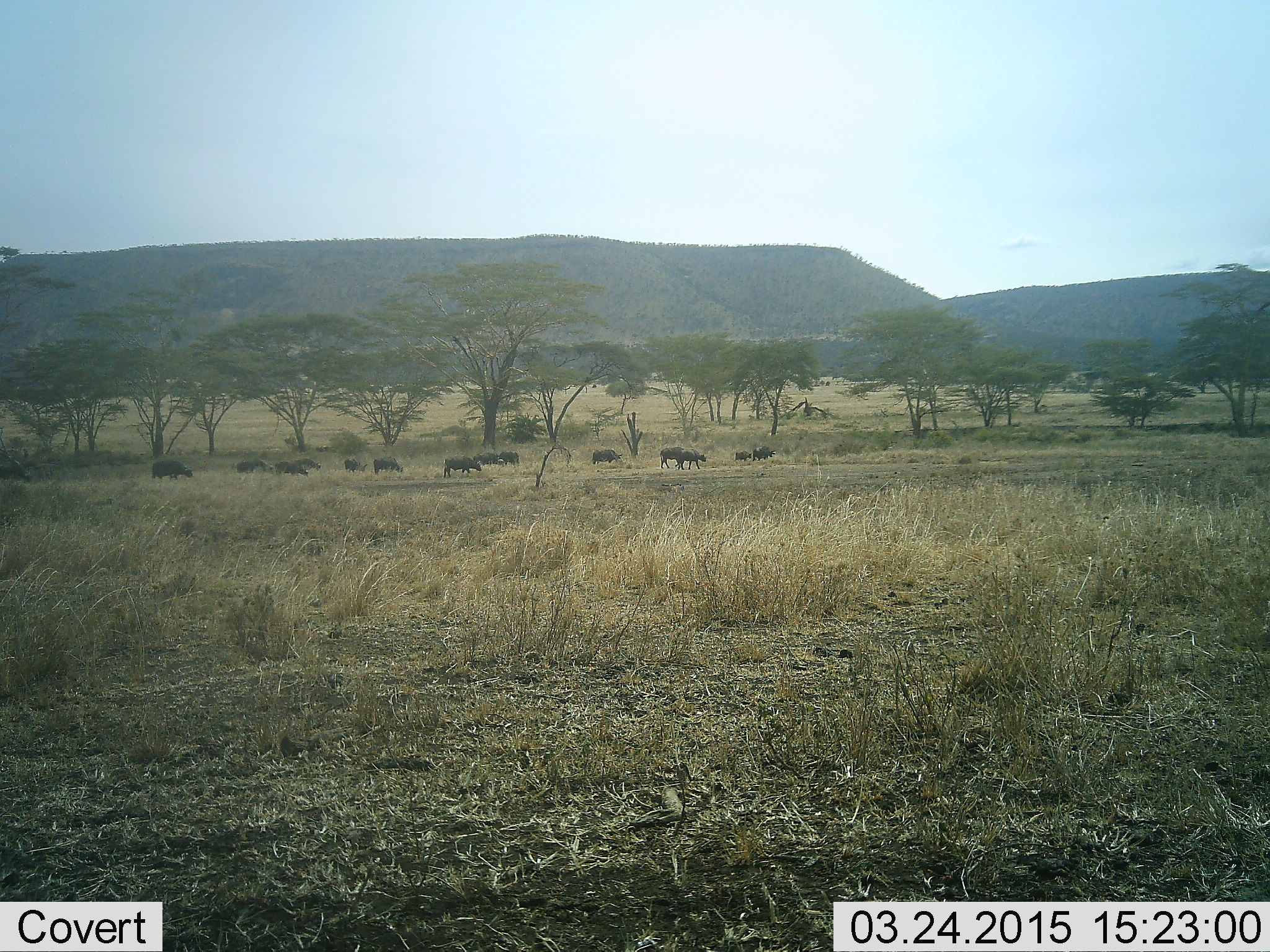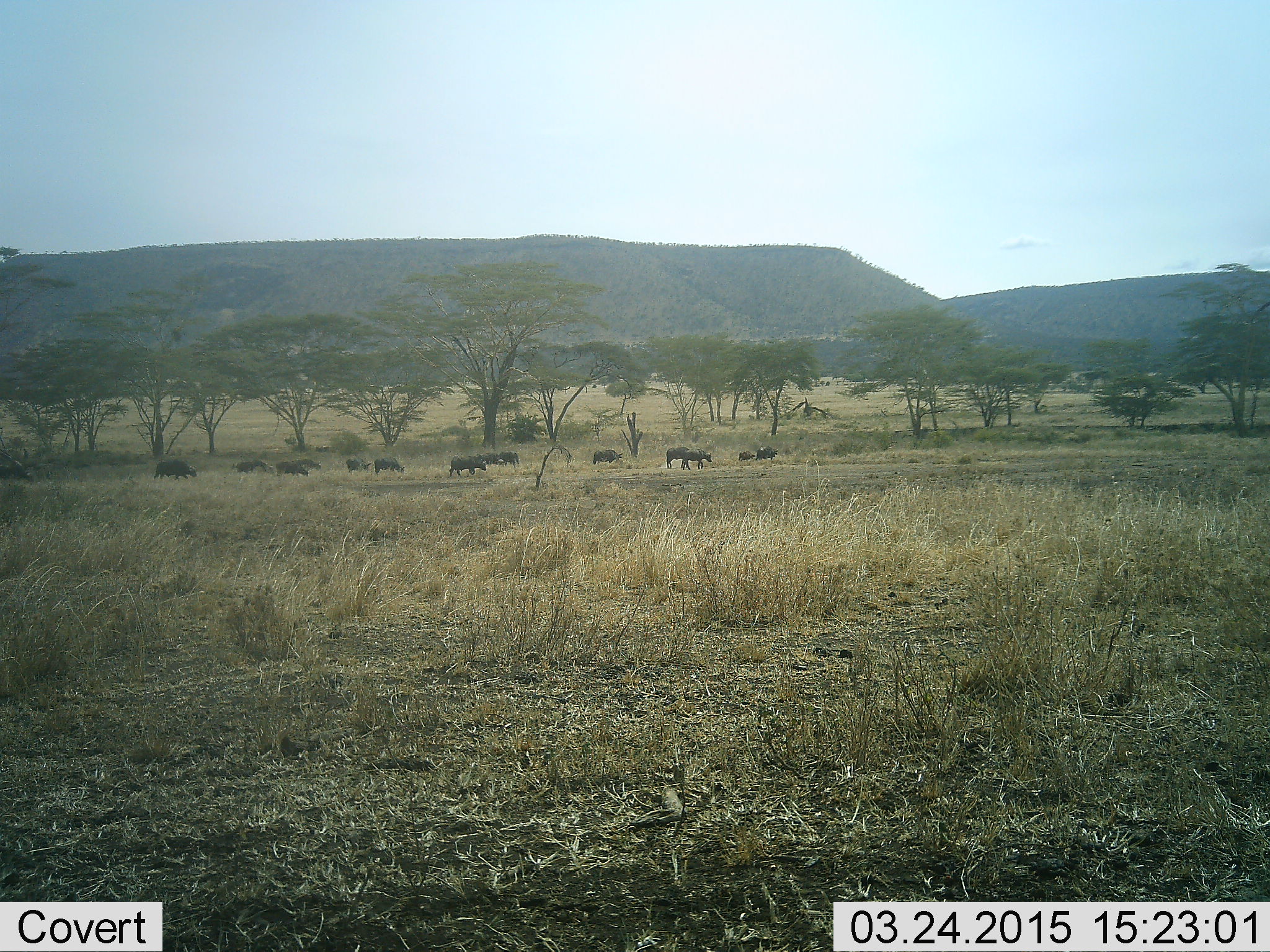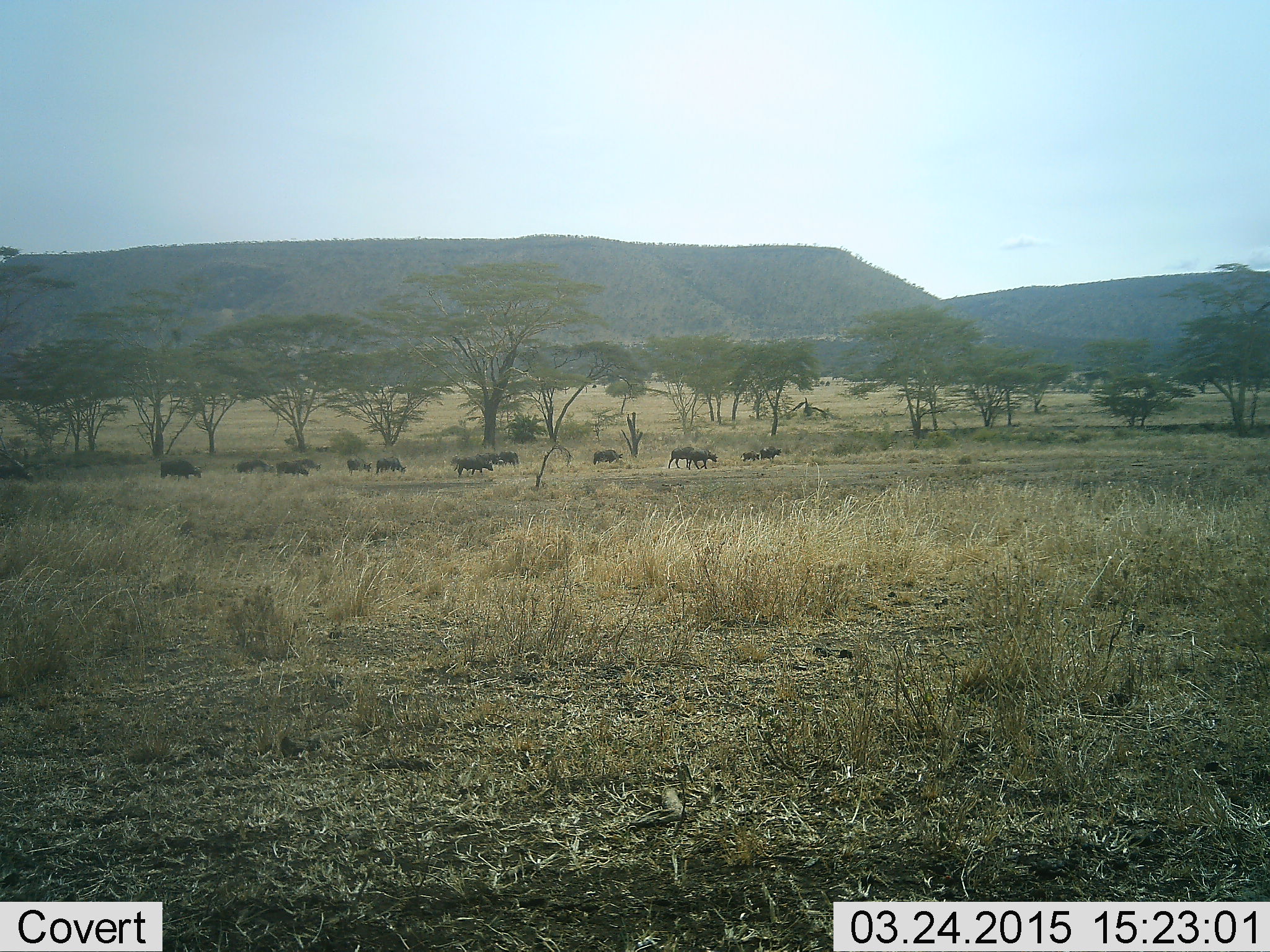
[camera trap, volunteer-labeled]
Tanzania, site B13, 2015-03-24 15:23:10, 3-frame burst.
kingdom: Animalia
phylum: Chordata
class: Mammalia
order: Artiodactyla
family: Bovidae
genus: Syncerus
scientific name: Syncerus caffer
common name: cape buffalo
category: buffalo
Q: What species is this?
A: Buffalo (cape buffalo) (Syncerus caffer).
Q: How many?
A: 11-50.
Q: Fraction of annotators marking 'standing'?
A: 30%.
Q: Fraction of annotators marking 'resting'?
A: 10%.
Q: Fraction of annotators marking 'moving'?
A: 100%.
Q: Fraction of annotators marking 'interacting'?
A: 0%.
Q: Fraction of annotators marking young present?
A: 30%.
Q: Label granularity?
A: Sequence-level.